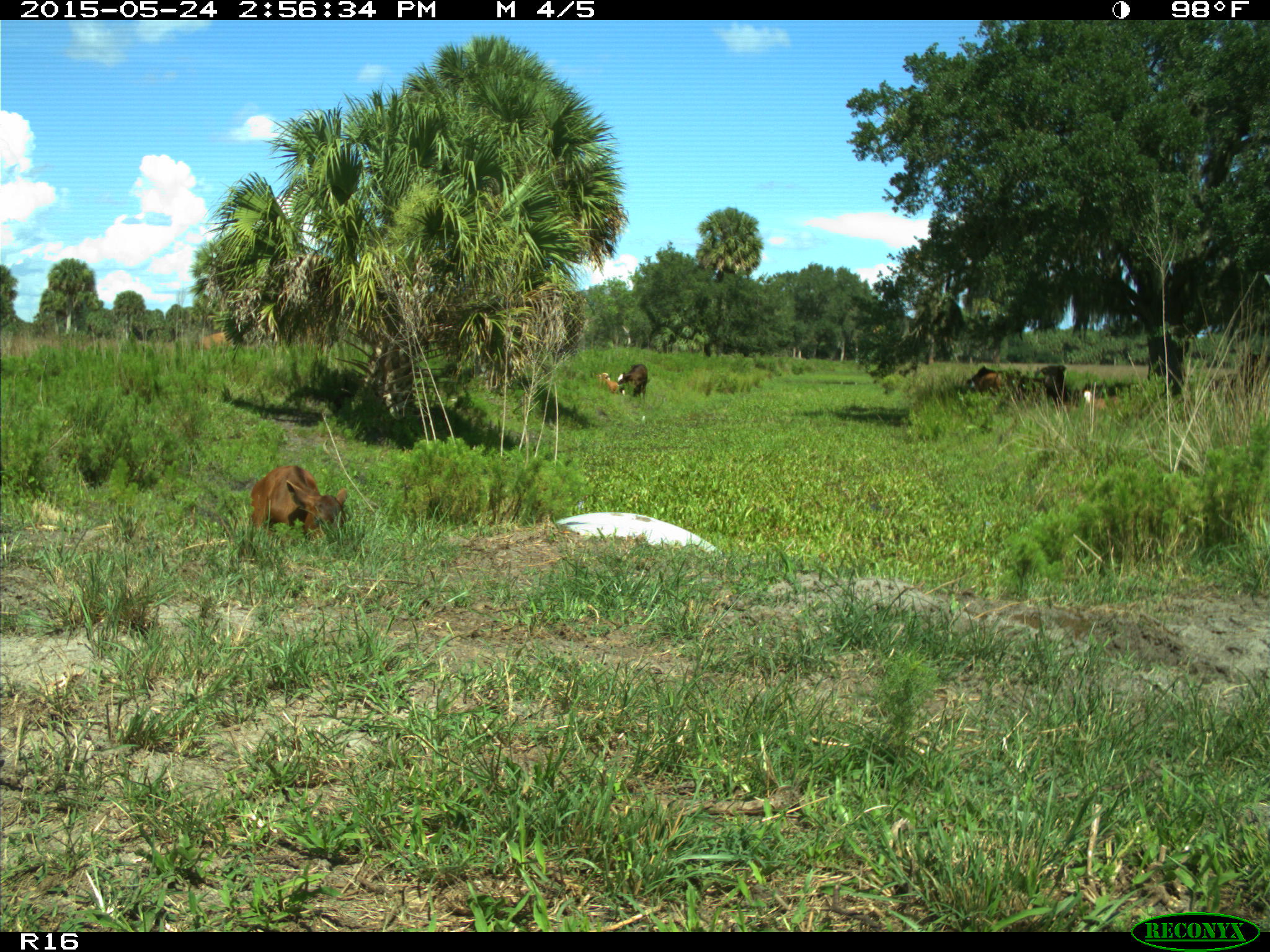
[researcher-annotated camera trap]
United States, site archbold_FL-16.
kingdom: Animalia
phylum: Chordata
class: Mammalia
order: Artiodactyla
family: Bovidae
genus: Bos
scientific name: Bos taurus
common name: domestic cow